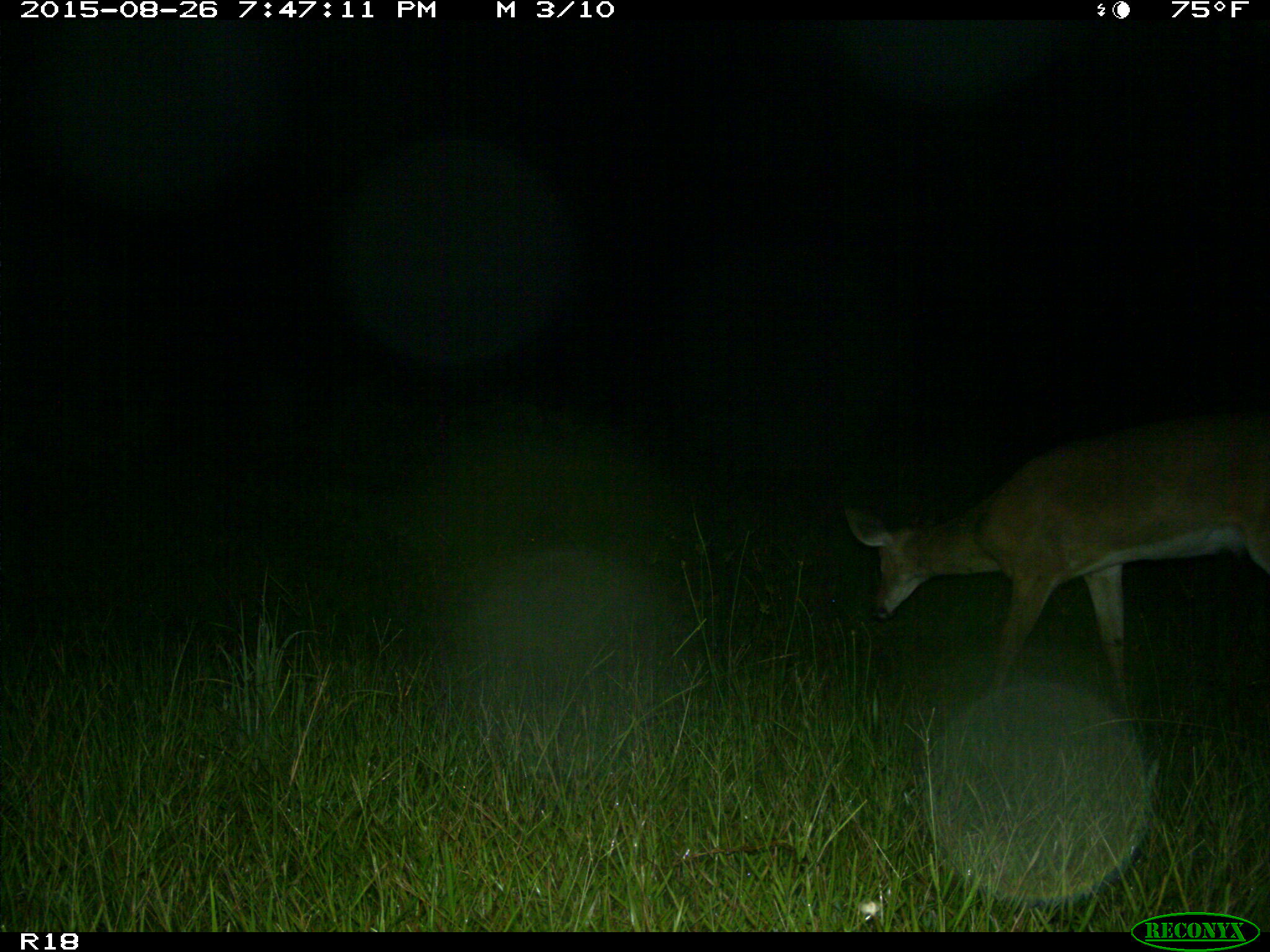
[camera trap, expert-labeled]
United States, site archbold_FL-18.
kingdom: Animalia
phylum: Chordata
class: Mammalia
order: Artiodactyla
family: Cervidae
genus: Odocoileus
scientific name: Odocoileus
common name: deer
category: unidentified deer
Unidentified deer (deer) (Odocoileus).